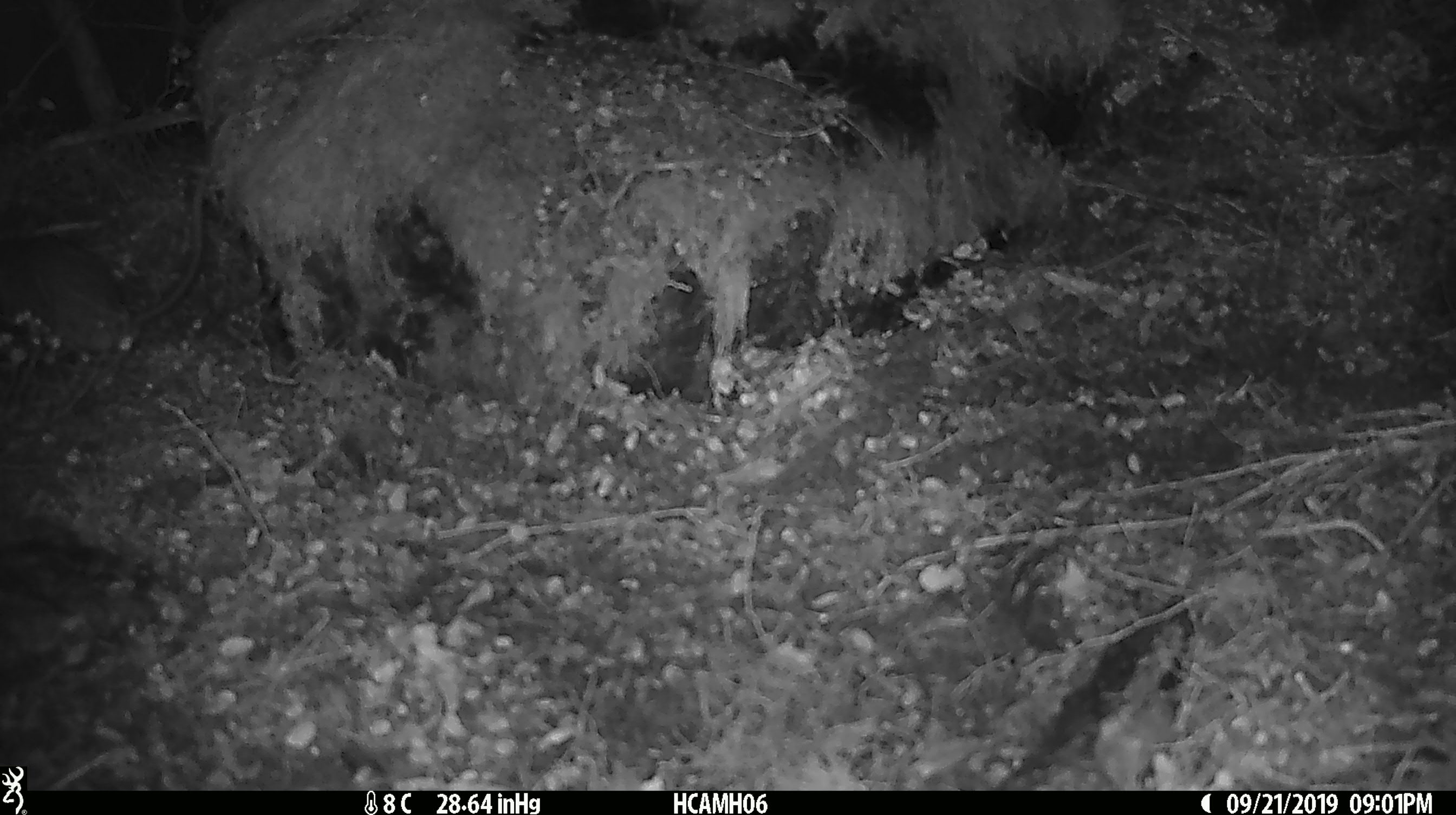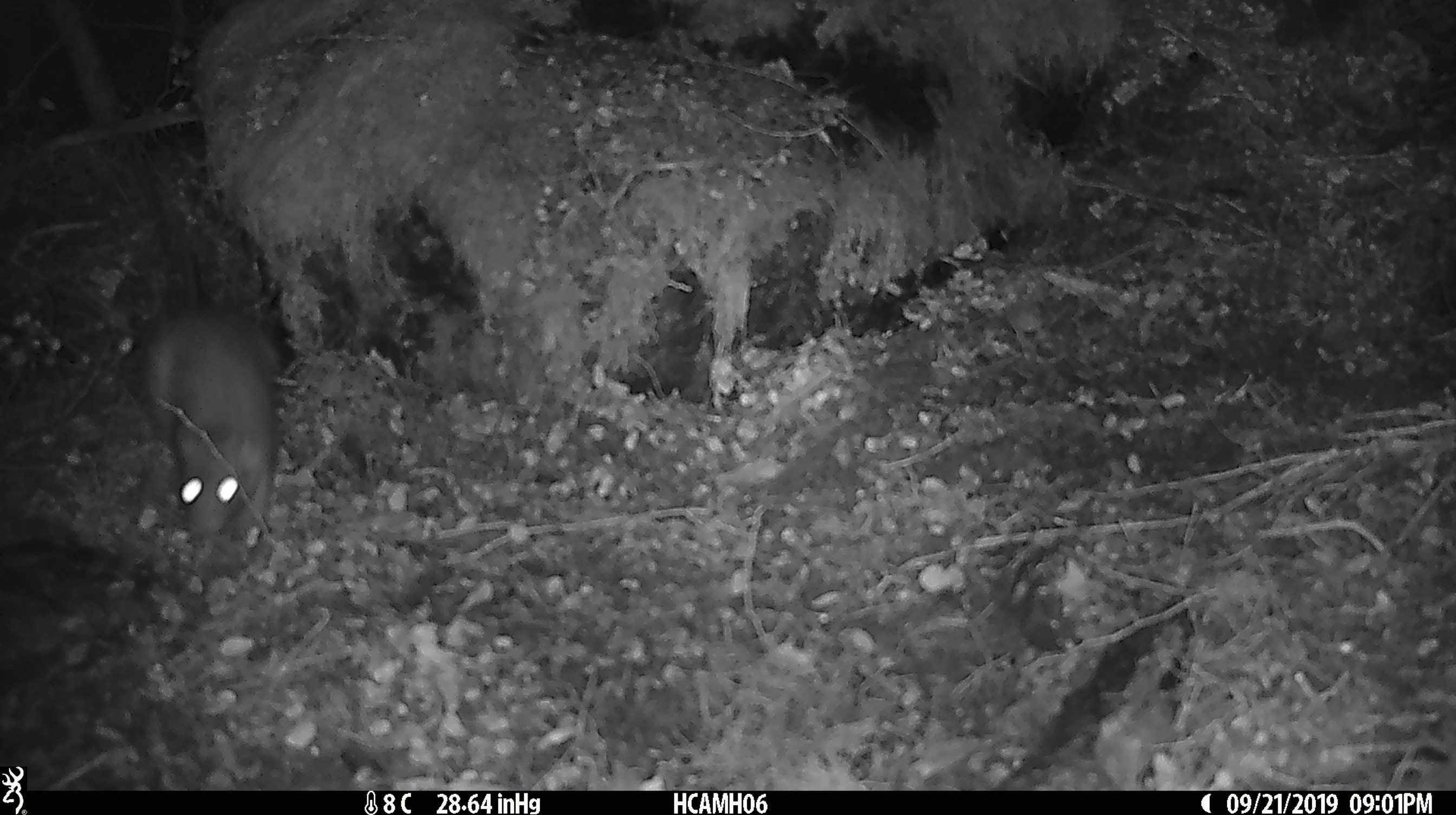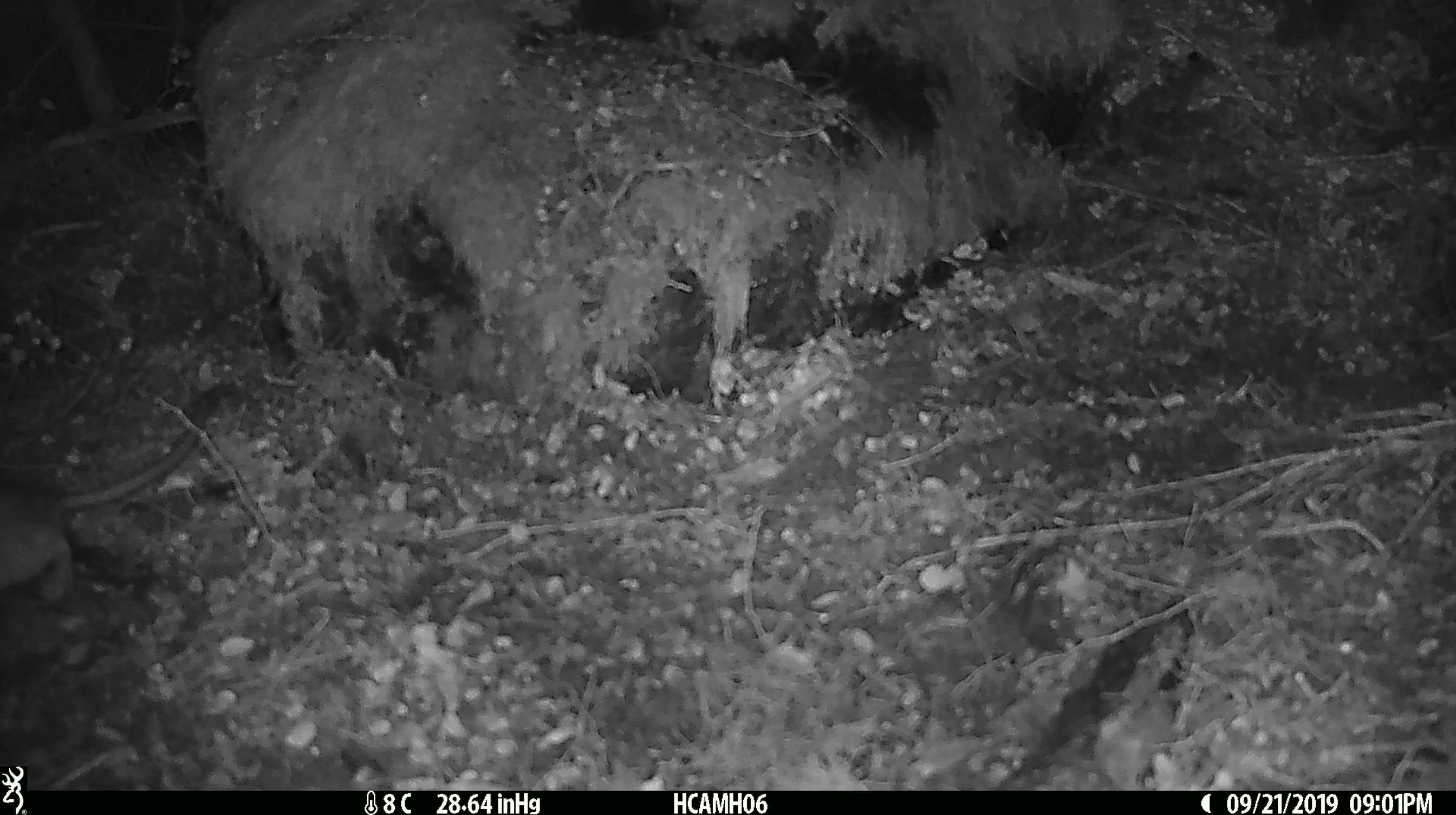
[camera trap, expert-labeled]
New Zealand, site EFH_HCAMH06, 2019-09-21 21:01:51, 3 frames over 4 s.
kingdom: Animalia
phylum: Chordata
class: Mammalia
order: Rodentia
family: Muridae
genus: Mus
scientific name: Mus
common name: mouse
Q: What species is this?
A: Mouse (Mus).